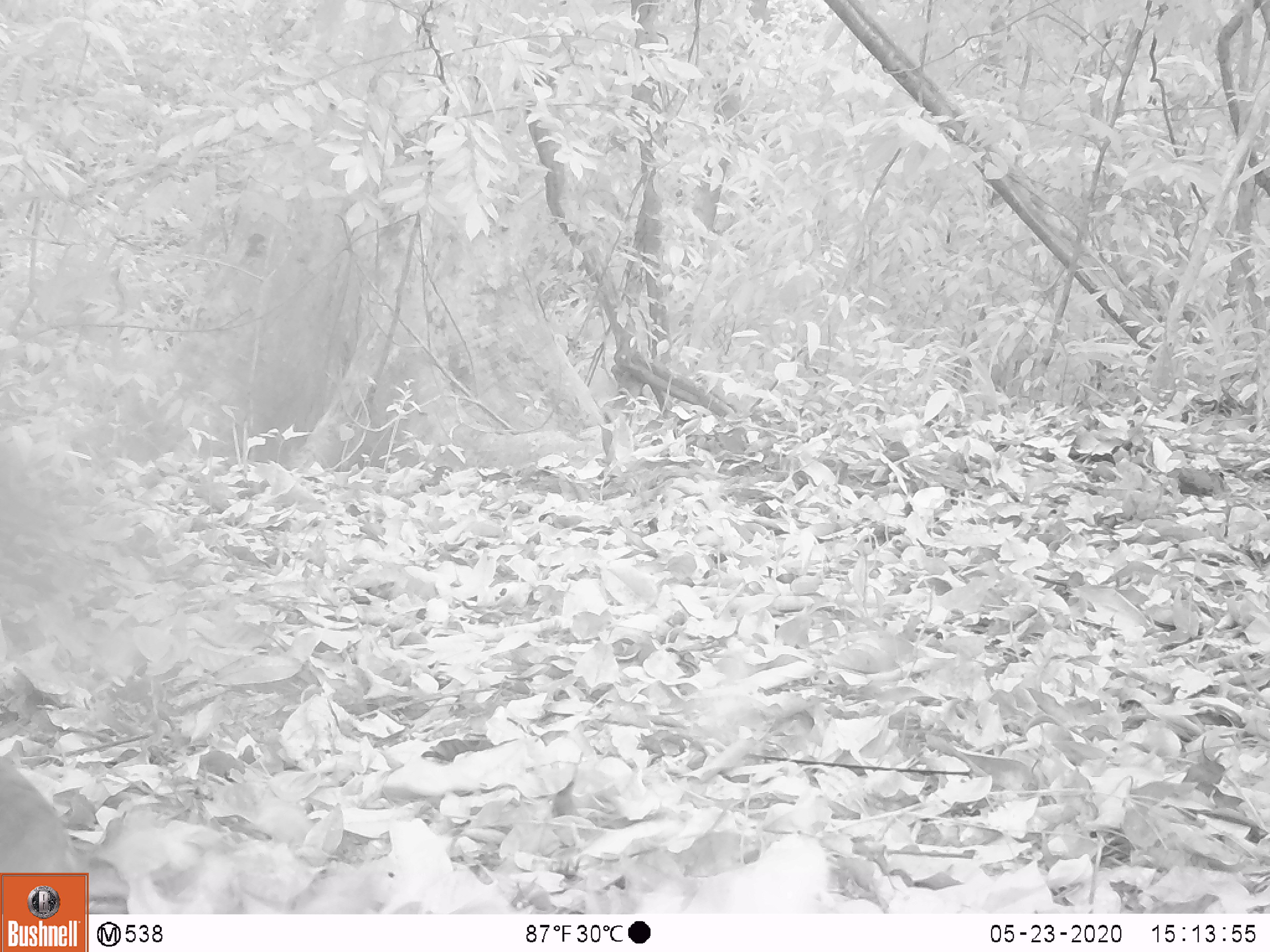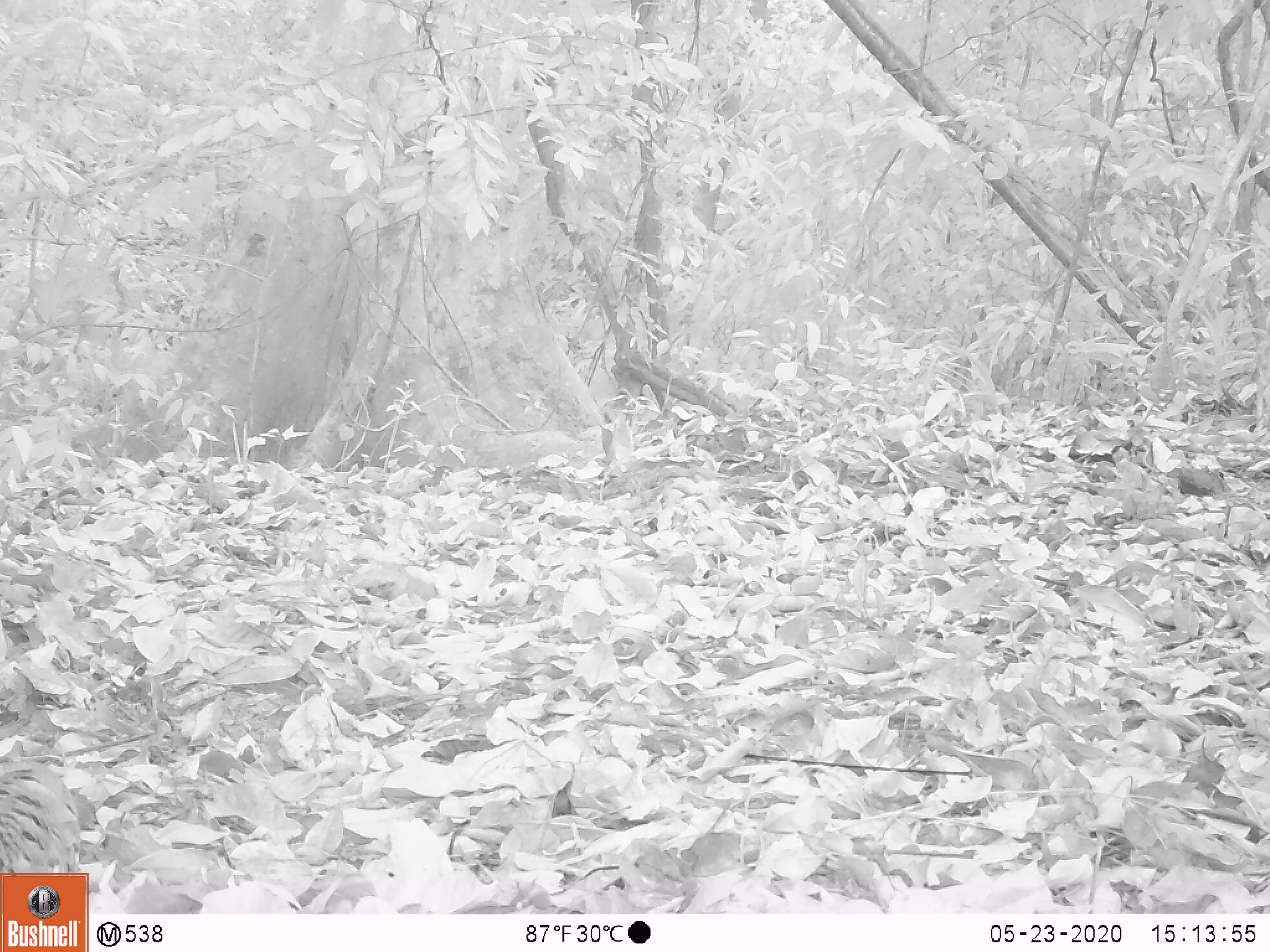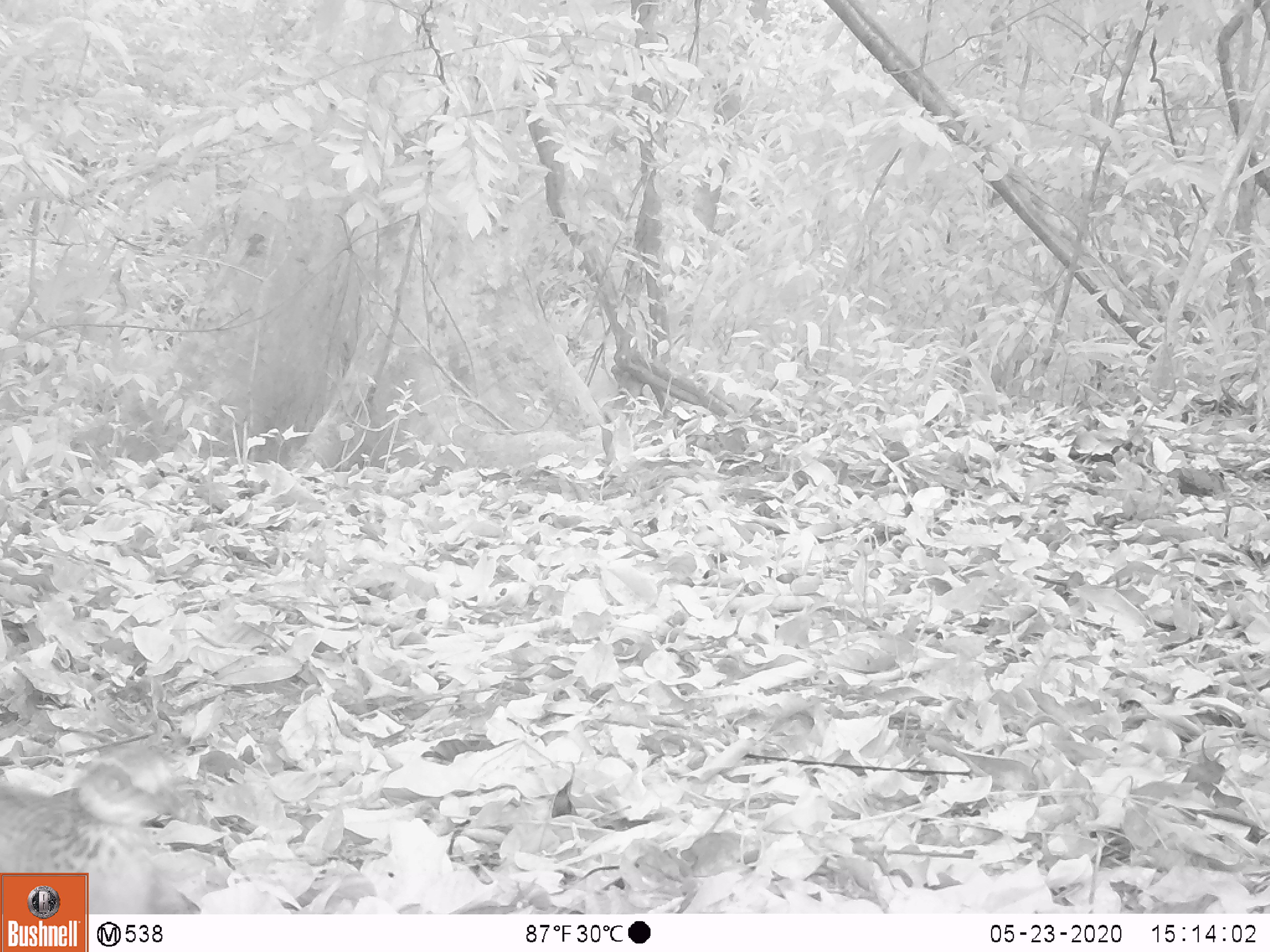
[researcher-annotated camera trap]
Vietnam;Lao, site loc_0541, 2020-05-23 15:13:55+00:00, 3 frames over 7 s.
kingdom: Animalia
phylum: Chordata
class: Aves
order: Galliformes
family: Phasianidae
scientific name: Phasianidae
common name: partridge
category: unidentified partridge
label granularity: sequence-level